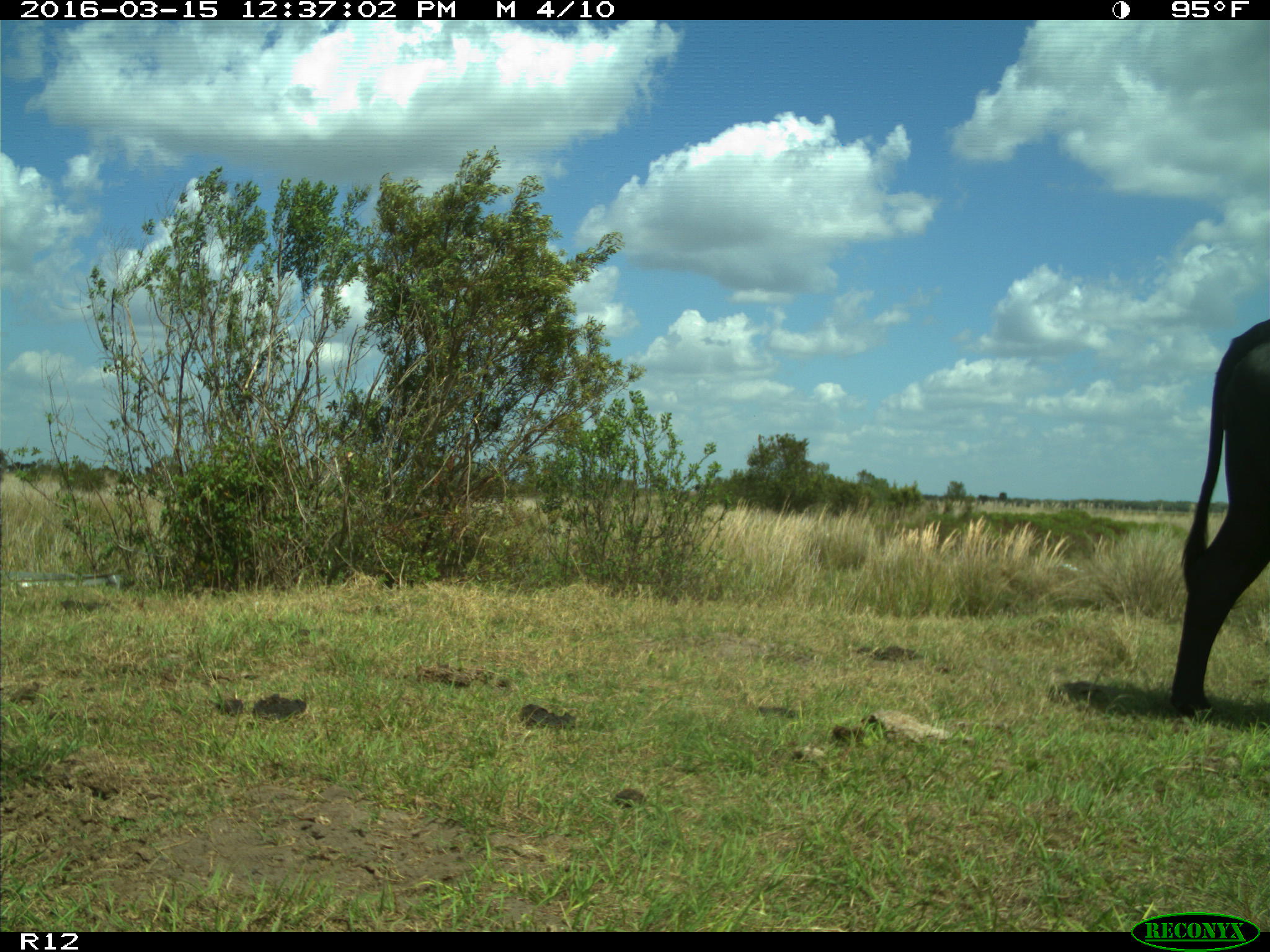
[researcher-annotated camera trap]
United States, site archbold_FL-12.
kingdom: Animalia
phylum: Chordata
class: Mammalia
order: Artiodactyla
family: Bovidae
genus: Bos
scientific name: Bos taurus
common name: domestic cow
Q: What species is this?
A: Bos taurus (domestic cow).